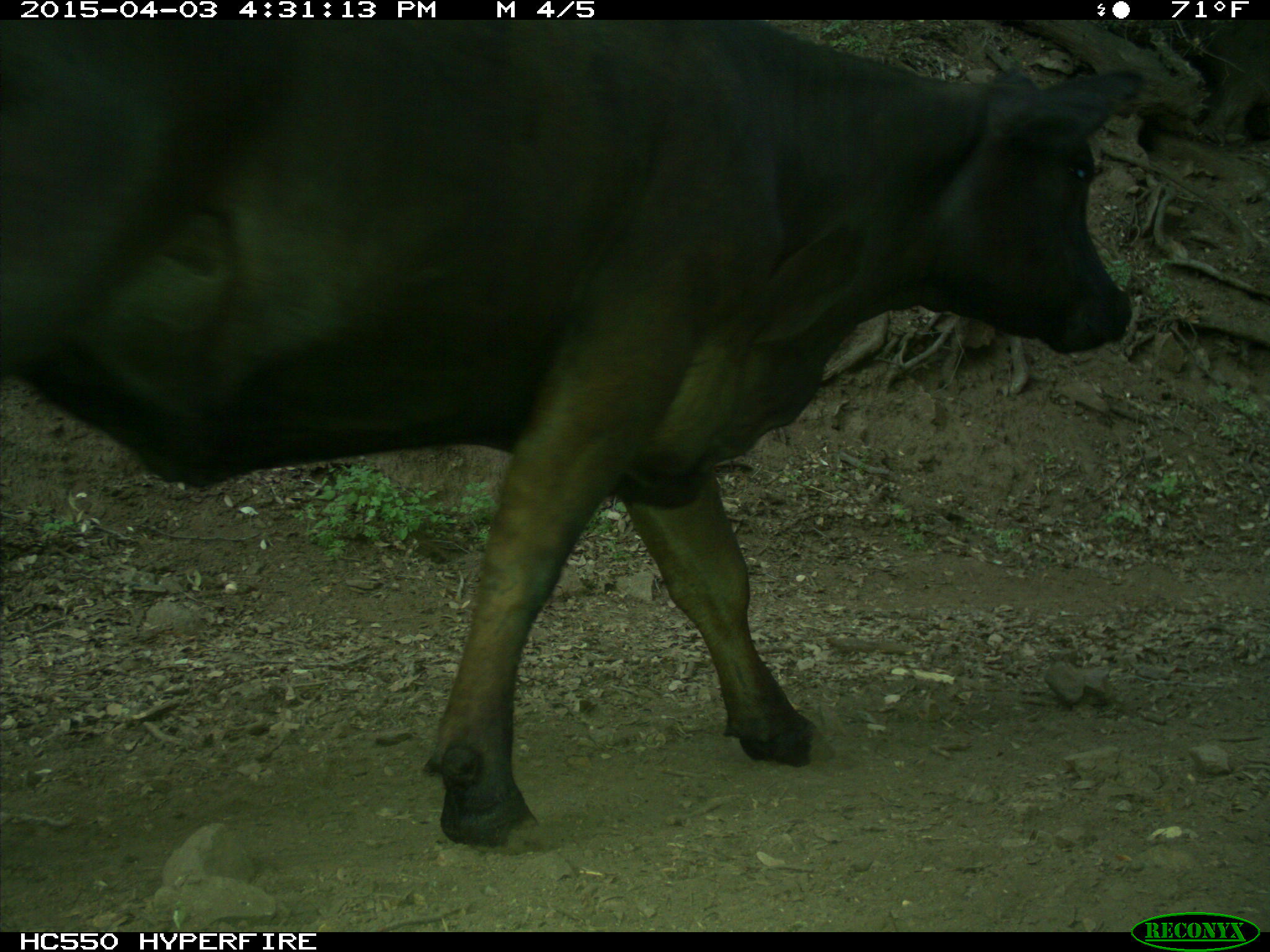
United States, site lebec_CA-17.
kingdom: Animalia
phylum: Chordata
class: Mammalia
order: Artiodactyla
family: Bovidae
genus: Bos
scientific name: Bos taurus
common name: domestic cow